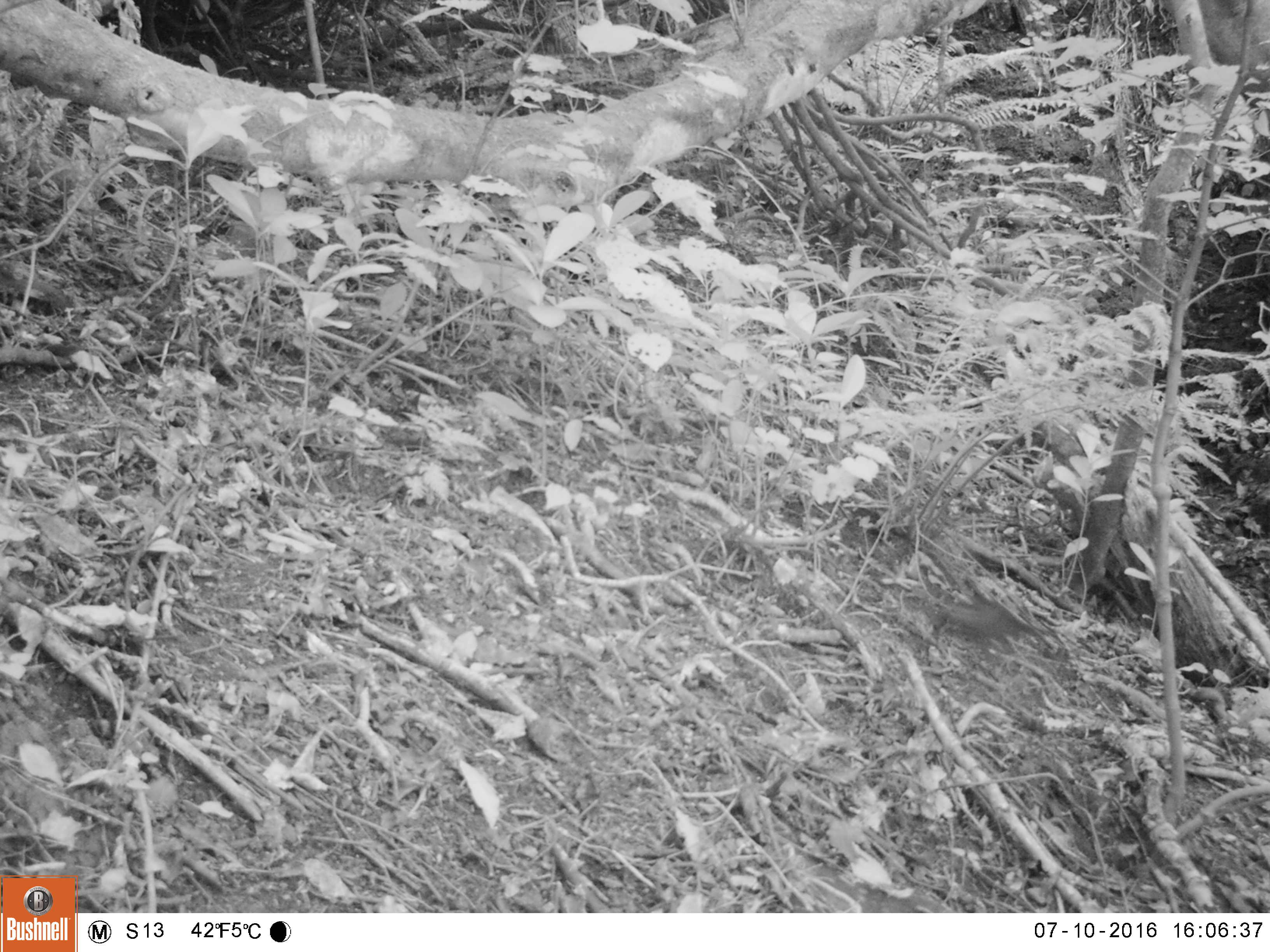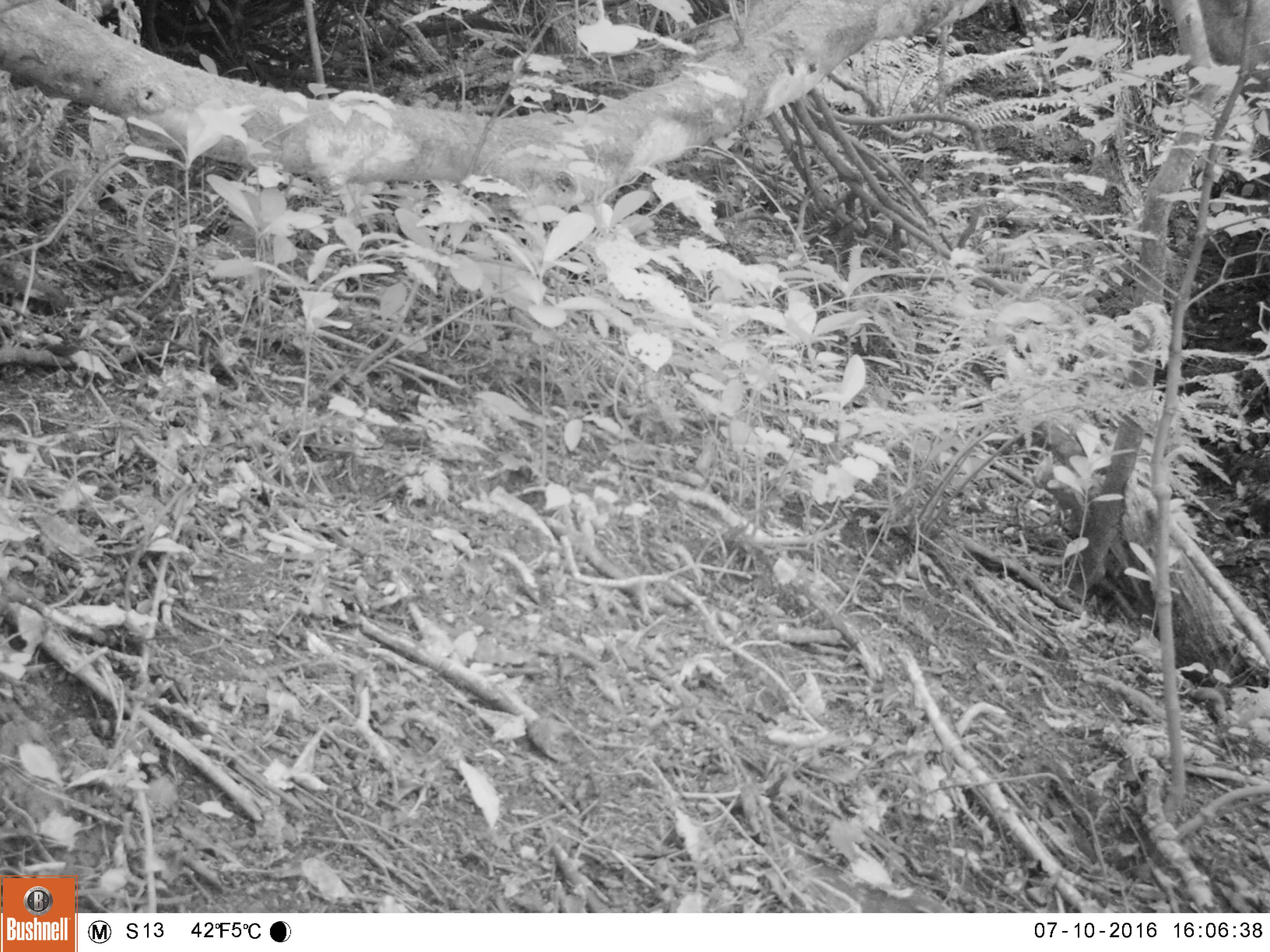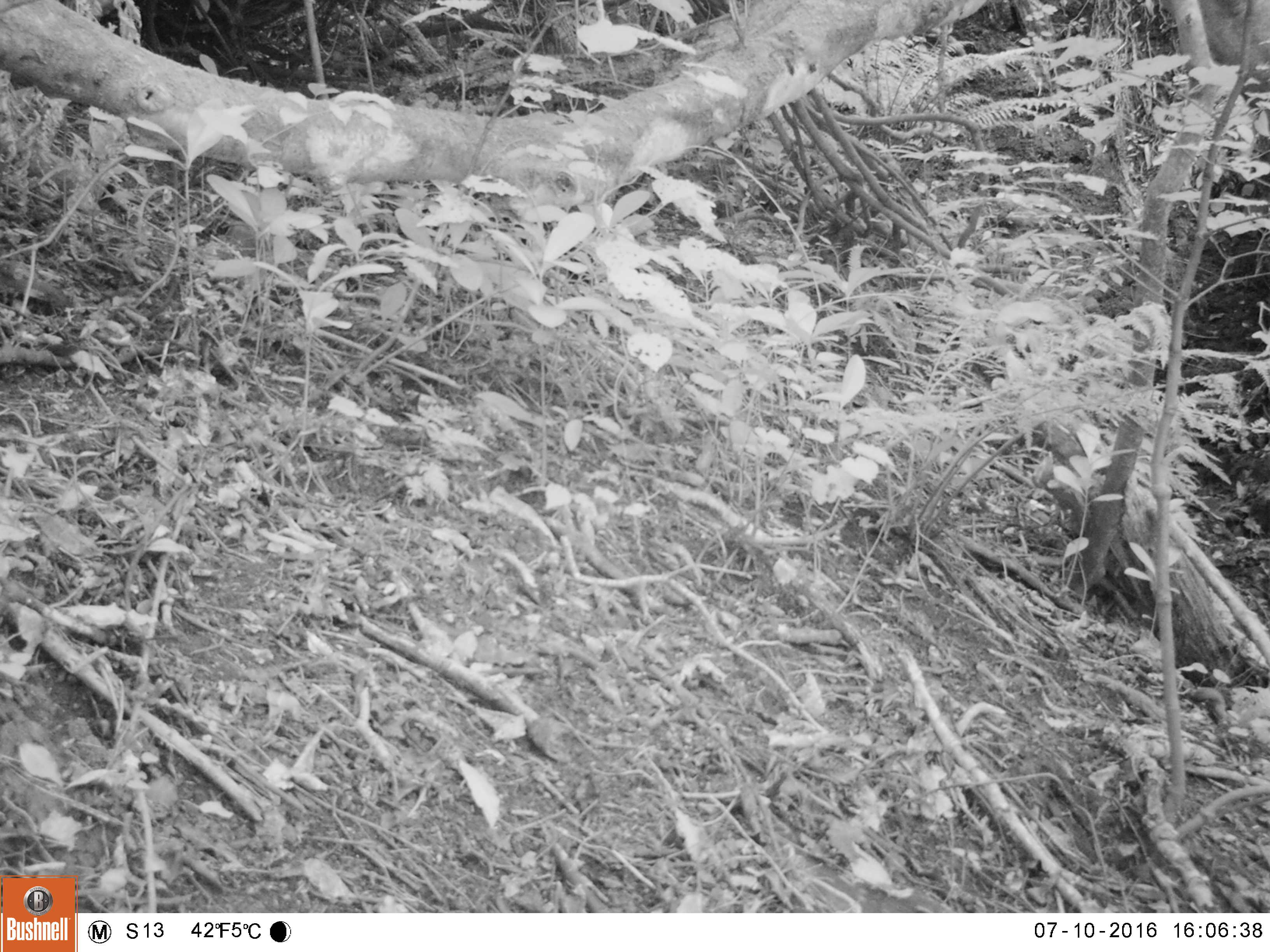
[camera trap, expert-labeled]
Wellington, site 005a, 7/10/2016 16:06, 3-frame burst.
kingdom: Animalia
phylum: Chordata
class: Aves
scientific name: Aves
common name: bird